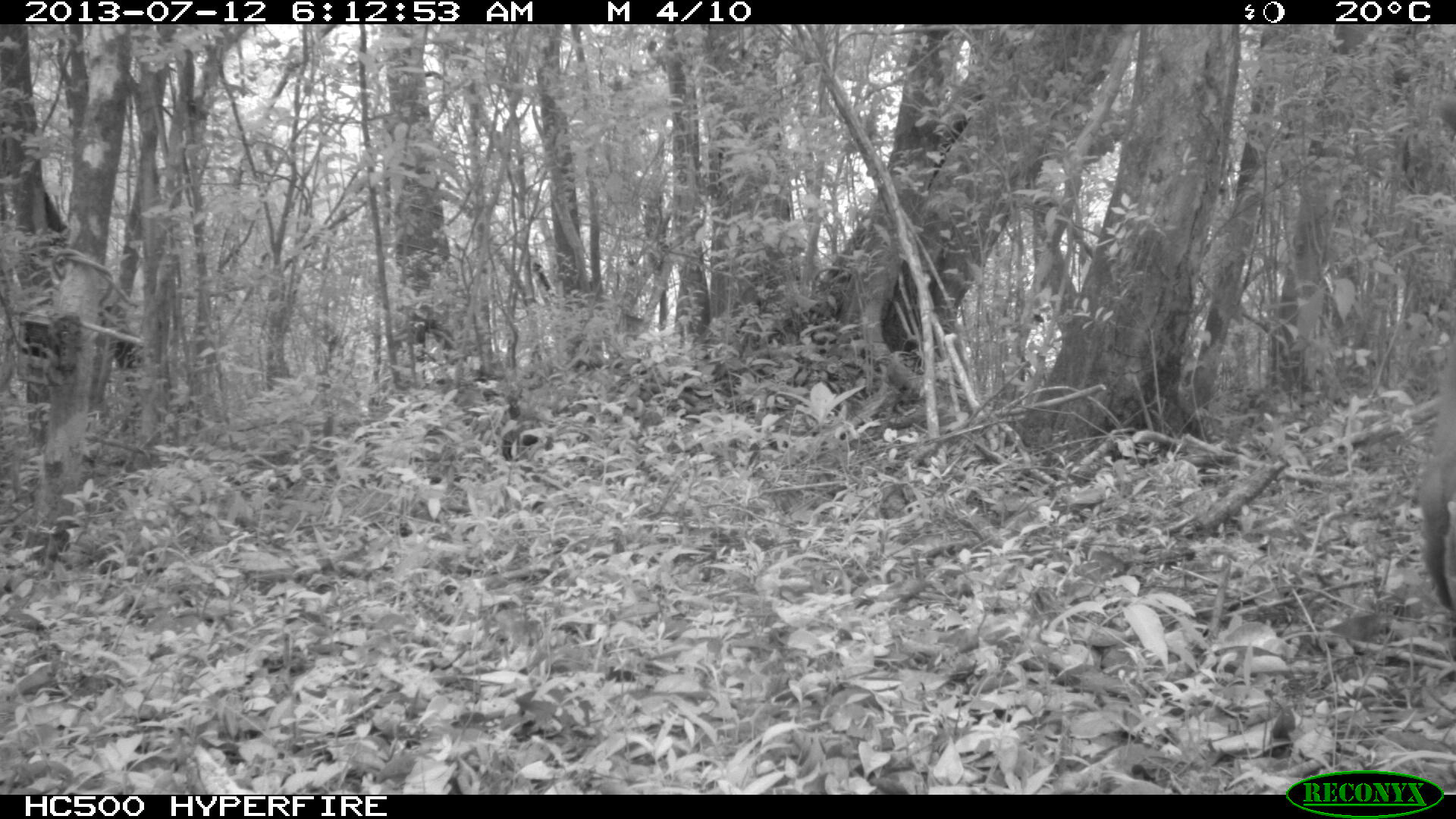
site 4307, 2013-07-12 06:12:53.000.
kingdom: Animalia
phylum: Chordata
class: Mammalia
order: Carnivora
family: Procyonidae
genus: Nasua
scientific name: Nasua narica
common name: white-nosed coati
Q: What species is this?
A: Nasua narica (white-nosed coati).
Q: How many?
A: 1.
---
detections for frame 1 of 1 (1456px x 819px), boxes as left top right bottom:
nasua narica: 1416 94 1455 613